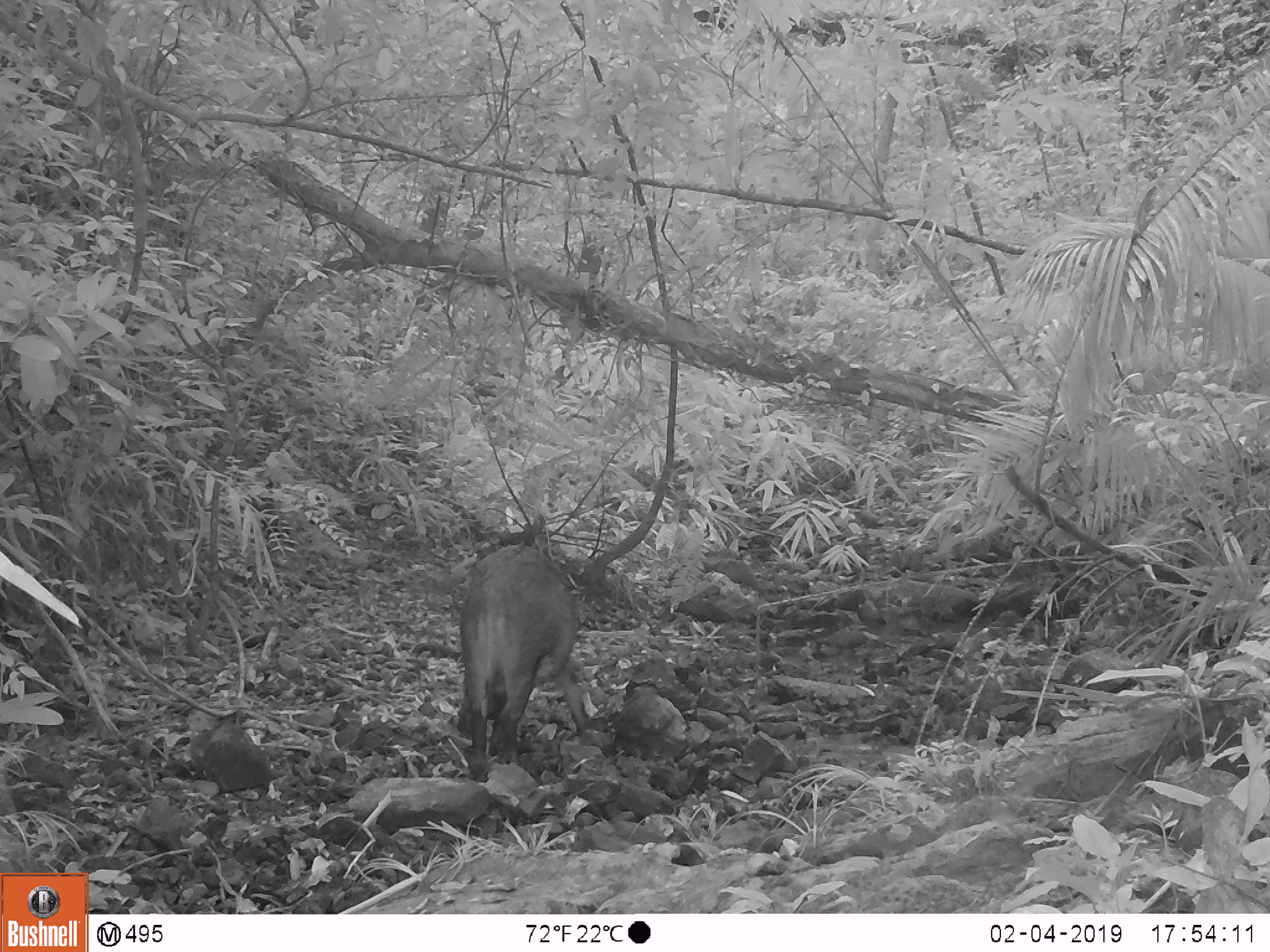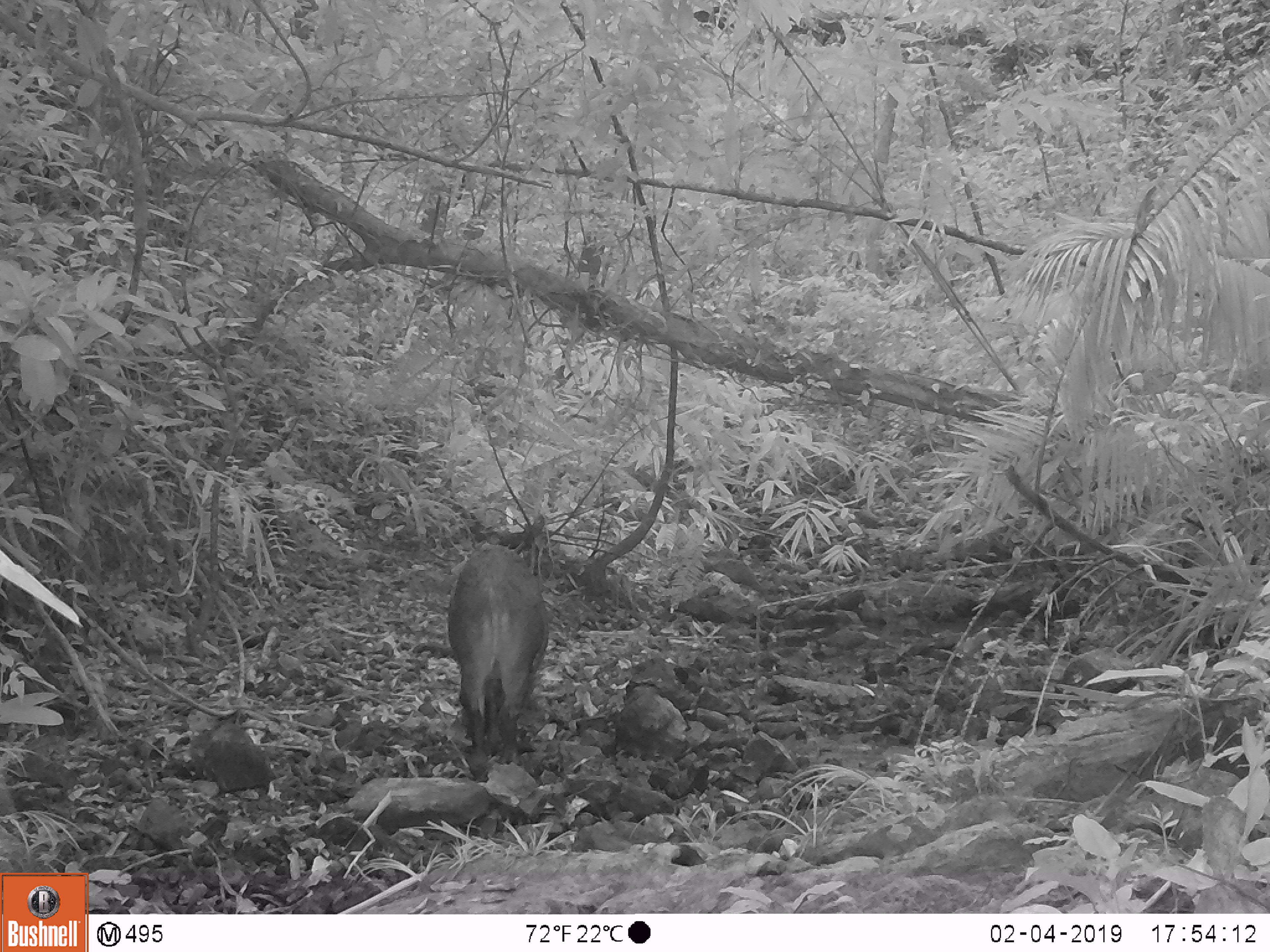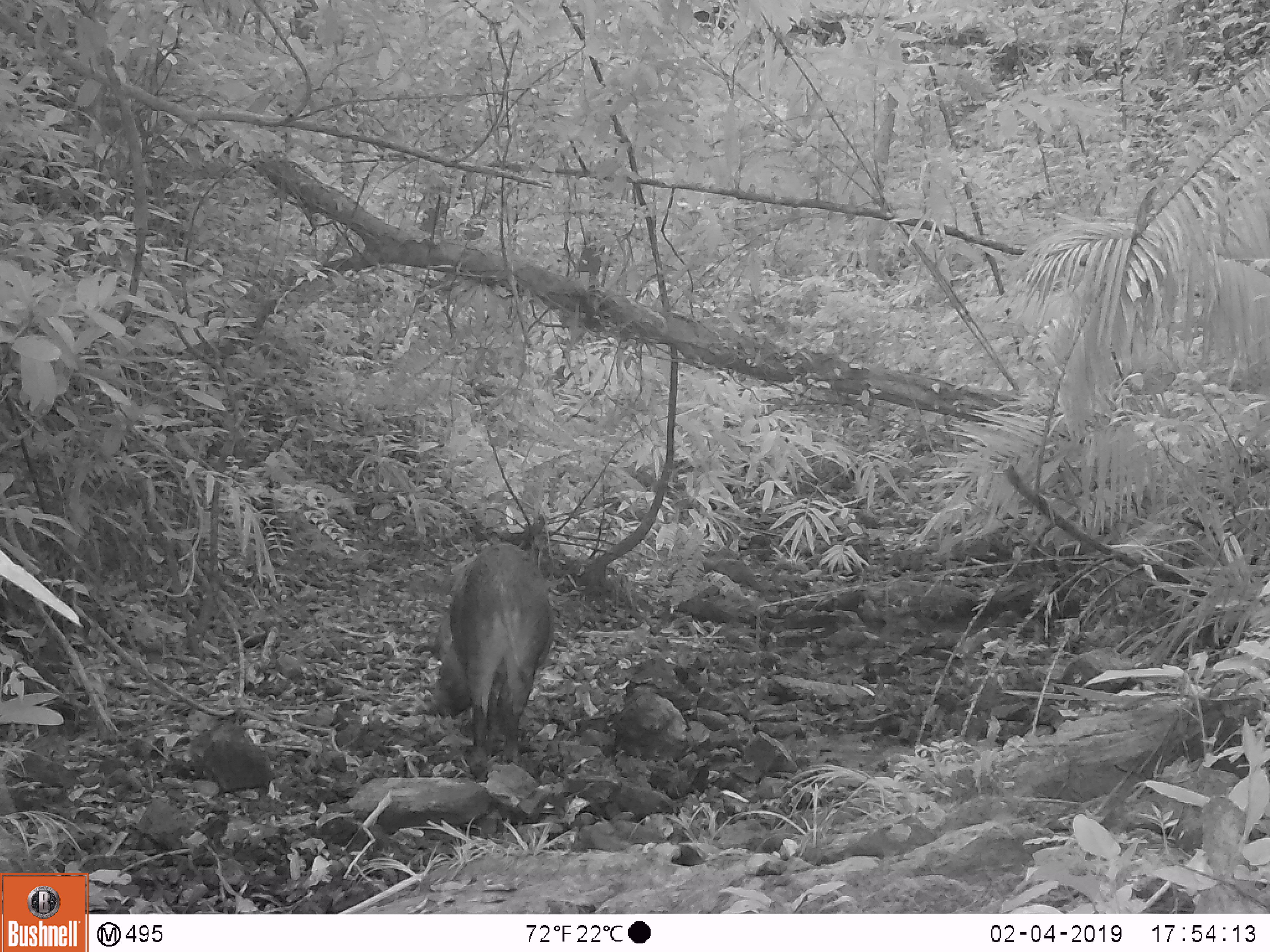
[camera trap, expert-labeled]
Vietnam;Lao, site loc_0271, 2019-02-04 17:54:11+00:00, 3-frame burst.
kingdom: Animalia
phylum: Chordata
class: Mammalia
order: Artiodactyla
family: Suidae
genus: Sus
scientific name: Sus scrofa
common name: eurasian wild pig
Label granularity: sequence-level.